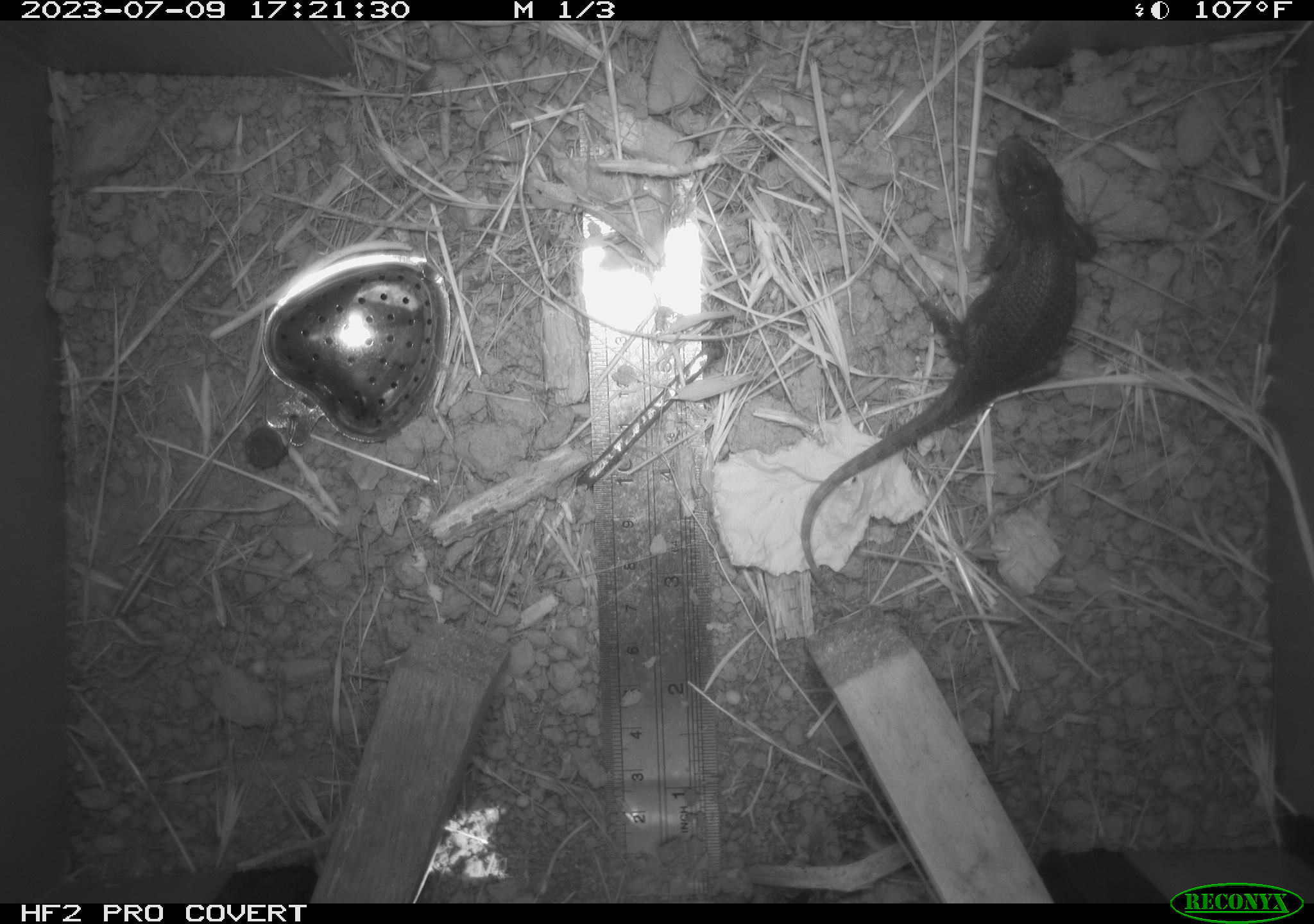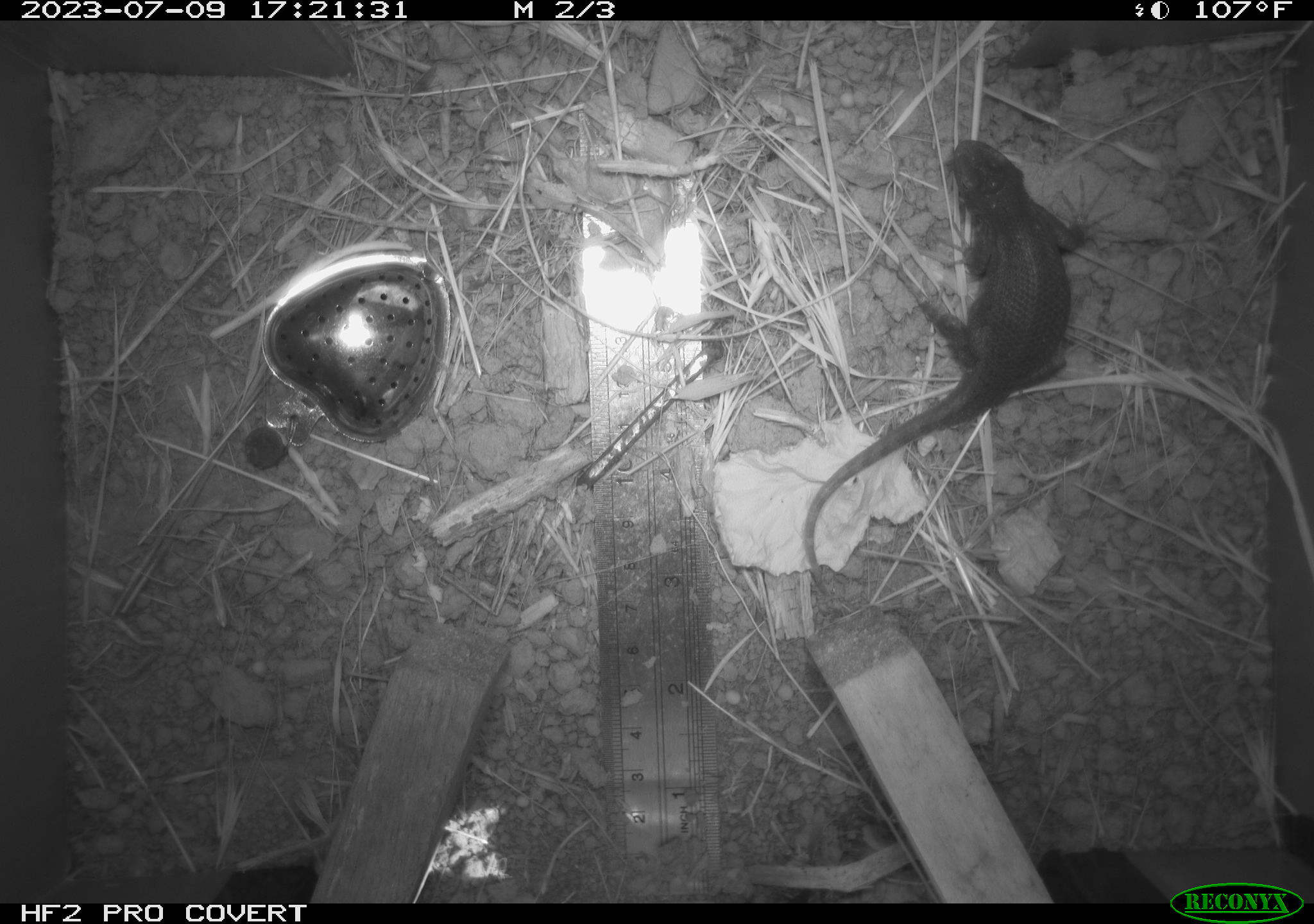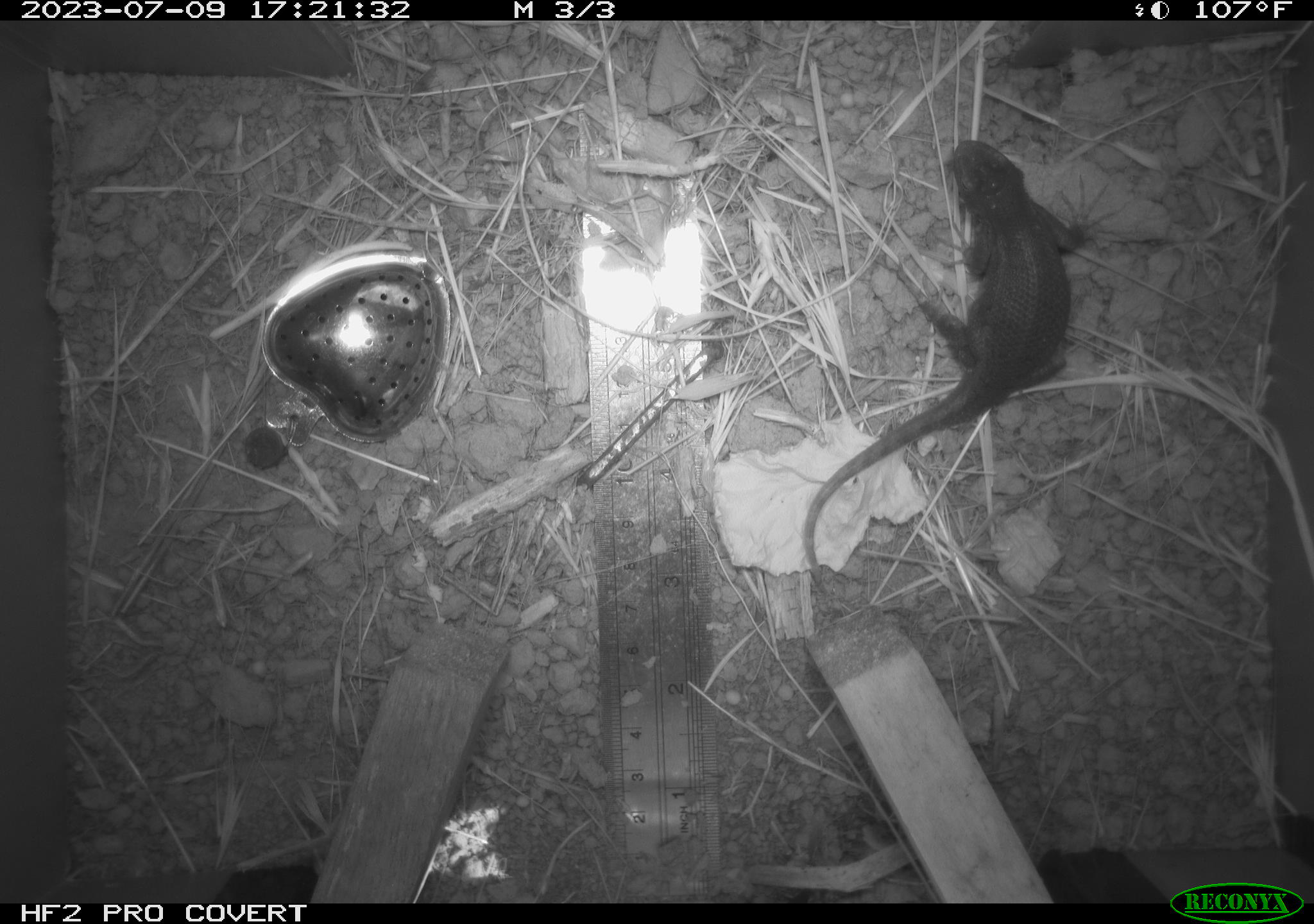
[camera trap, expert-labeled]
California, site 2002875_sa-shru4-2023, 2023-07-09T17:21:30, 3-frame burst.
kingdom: Animalia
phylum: Chordata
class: Reptilia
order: Squamata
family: Phrynosomatidae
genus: Sceloporus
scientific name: Sceloporus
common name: spiny lizards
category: sceloporus species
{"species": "sceloporus species (spiny lizards) (Sceloporus)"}